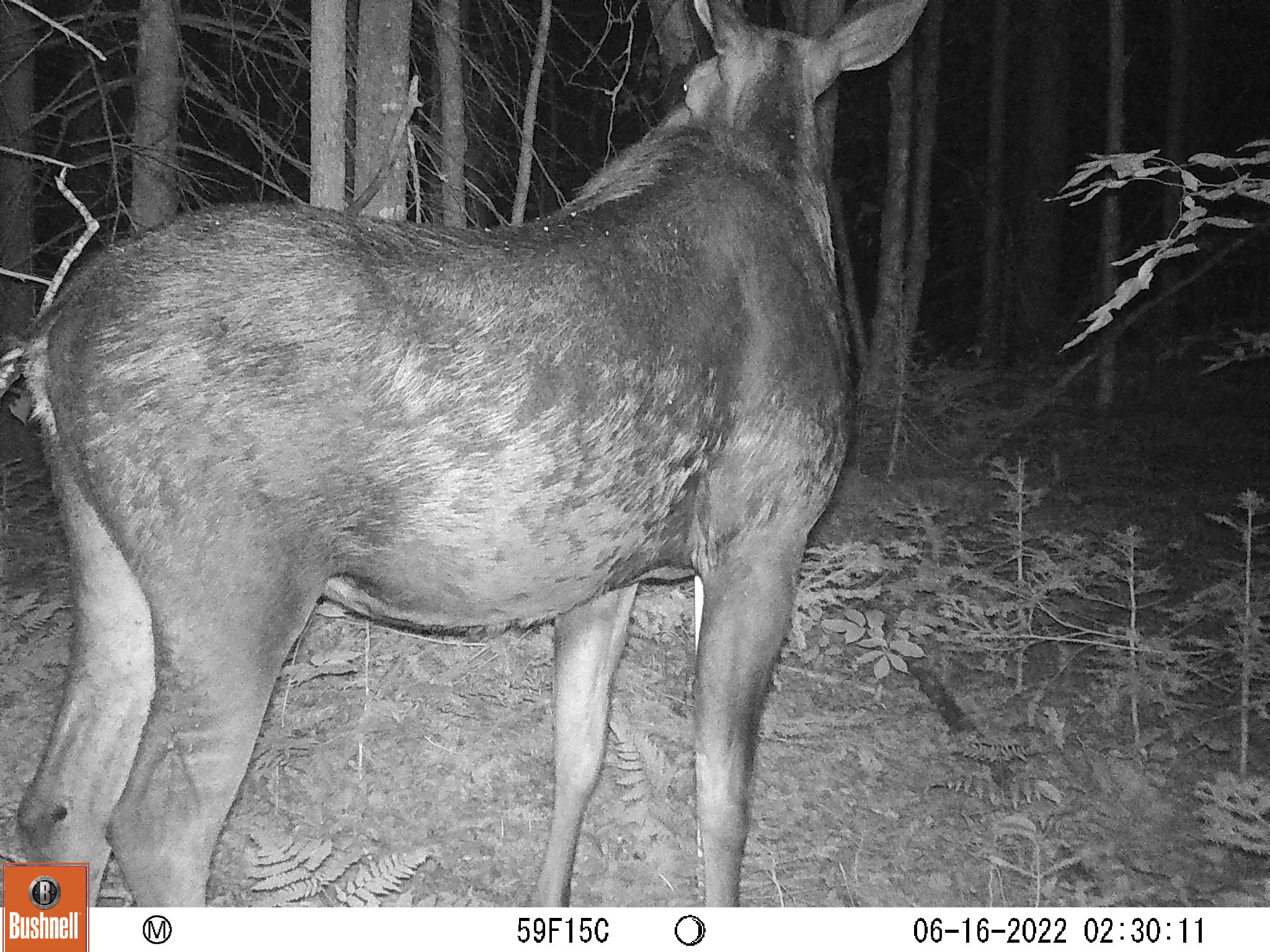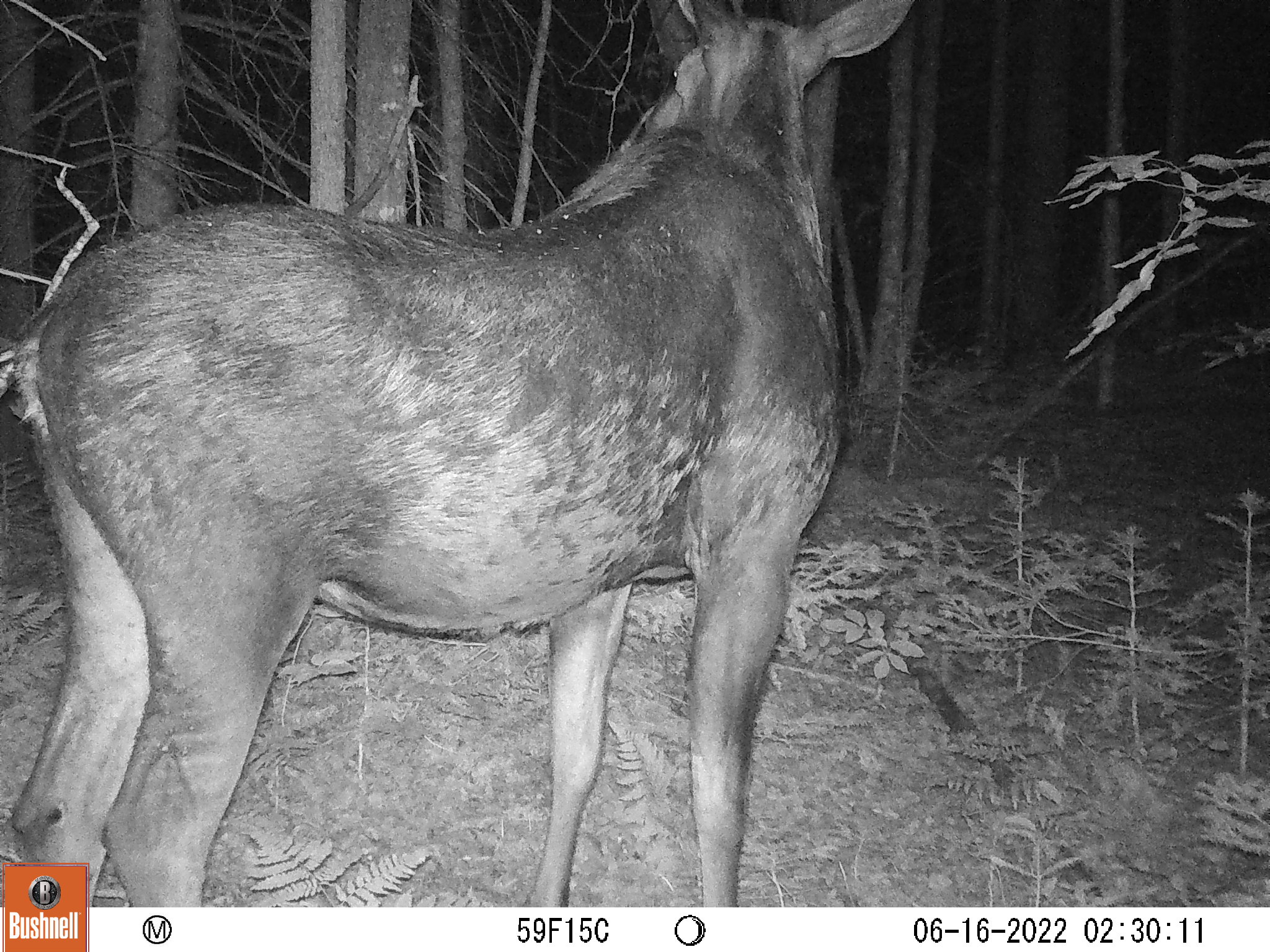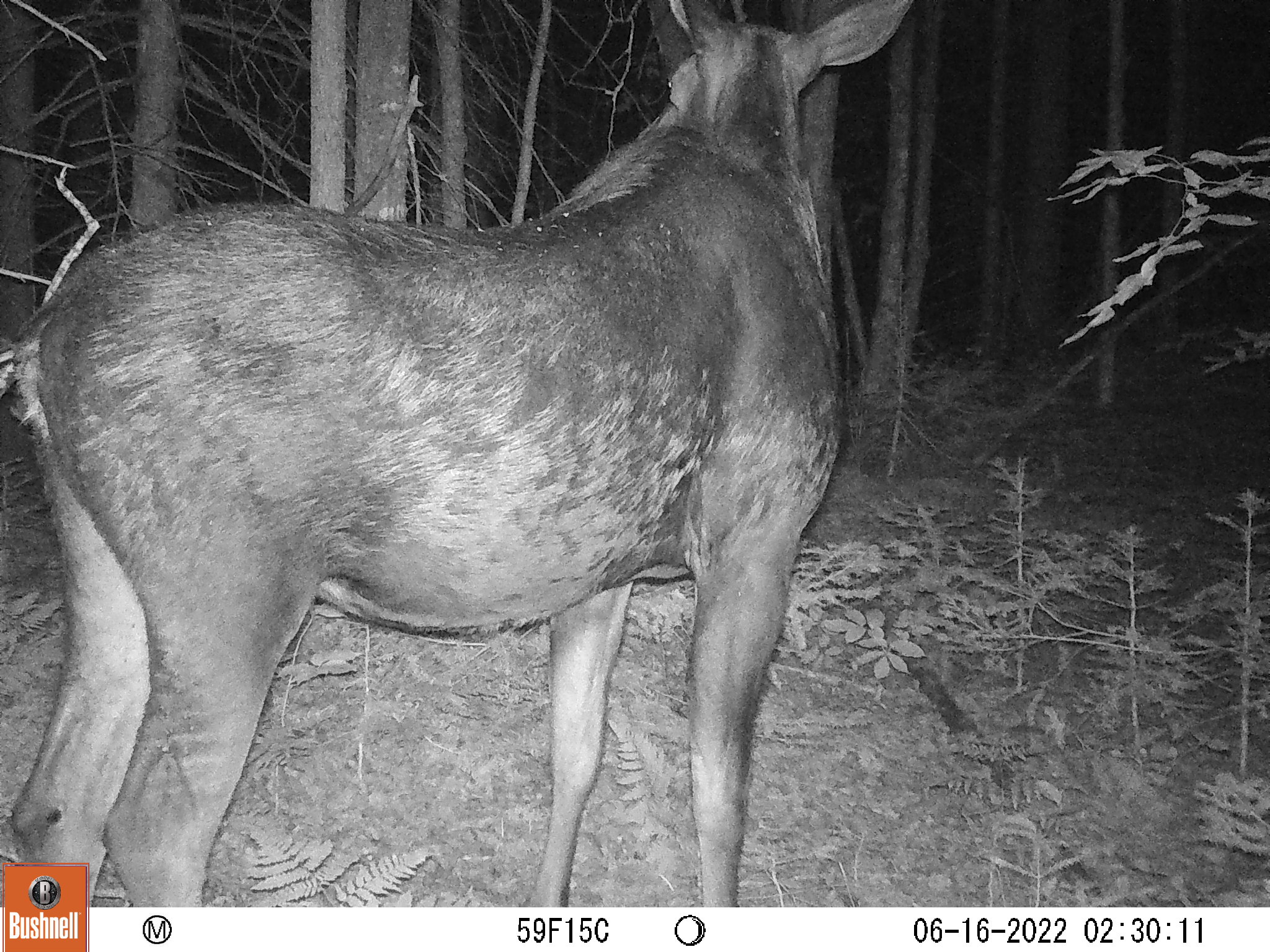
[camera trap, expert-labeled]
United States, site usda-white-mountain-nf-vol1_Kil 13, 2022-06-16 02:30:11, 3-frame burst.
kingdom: Animalia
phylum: Chordata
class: Mammalia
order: Artiodactyla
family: Cervidae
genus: Alces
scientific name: Alces alces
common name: moose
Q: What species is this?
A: Moose (Alces alces).